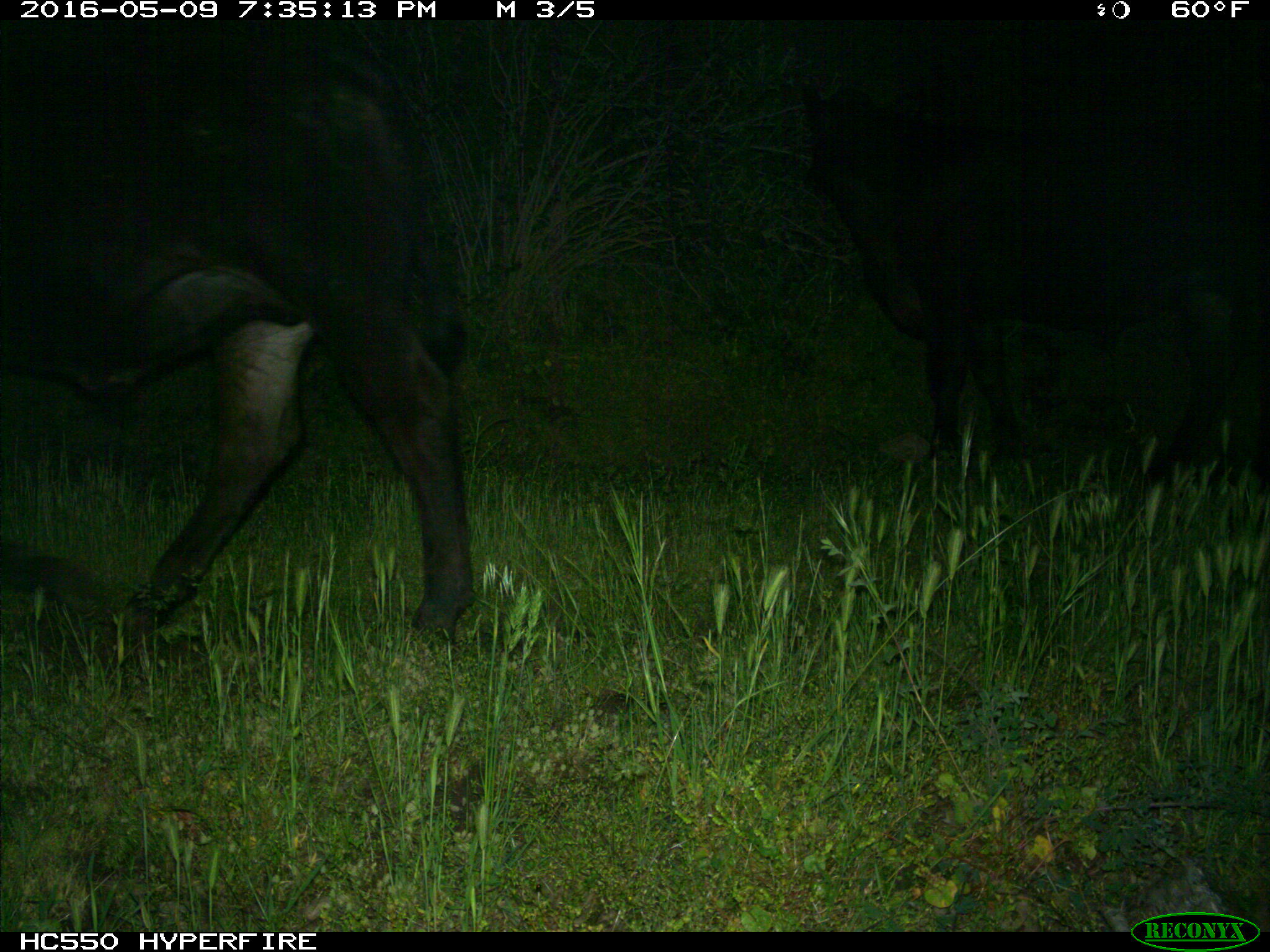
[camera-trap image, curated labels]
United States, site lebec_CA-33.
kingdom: Animalia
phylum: Chordata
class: Mammalia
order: Artiodactyla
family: Bovidae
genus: Bos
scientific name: Bos taurus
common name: domestic cow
Bos taurus (domestic cow).